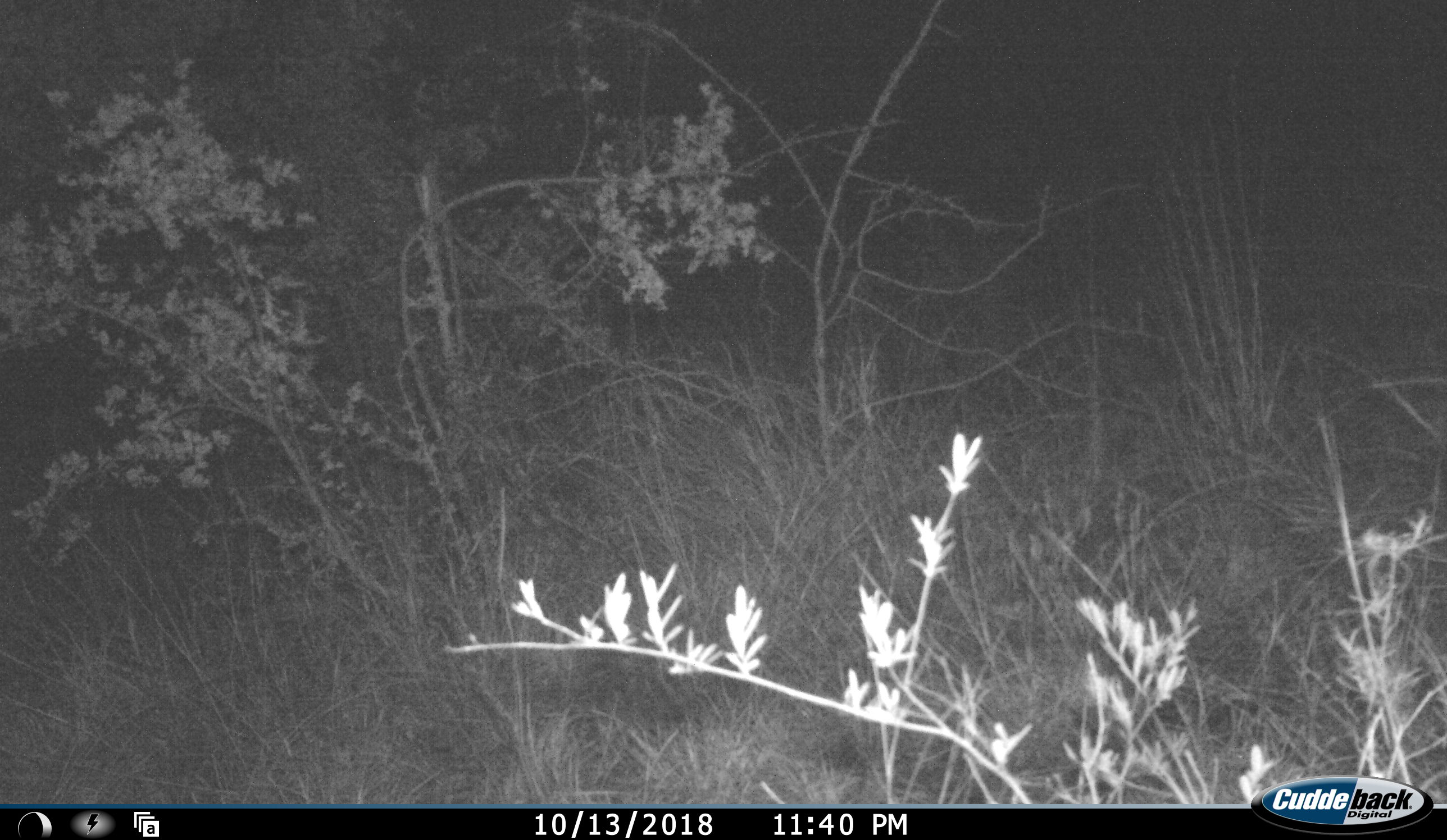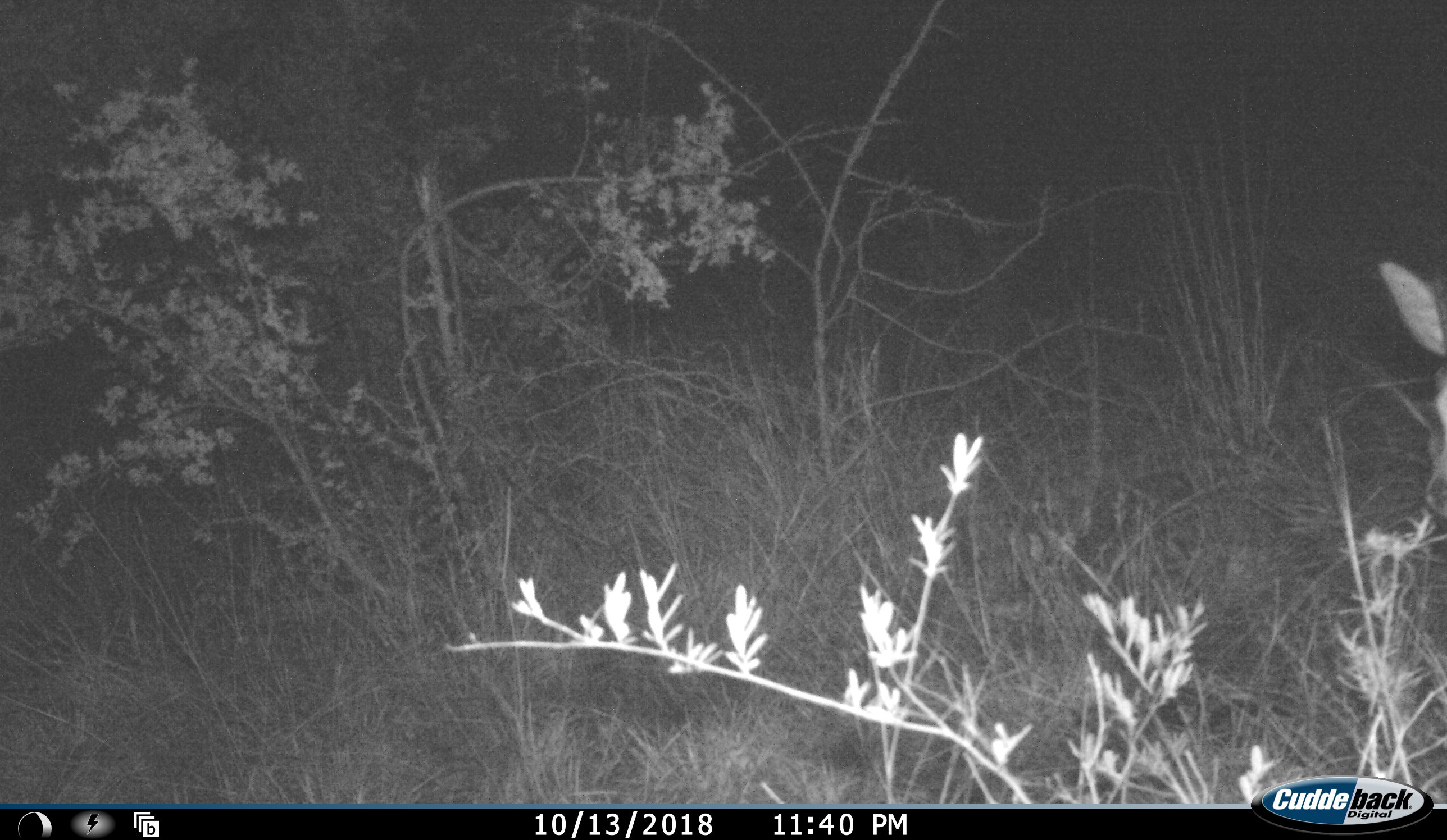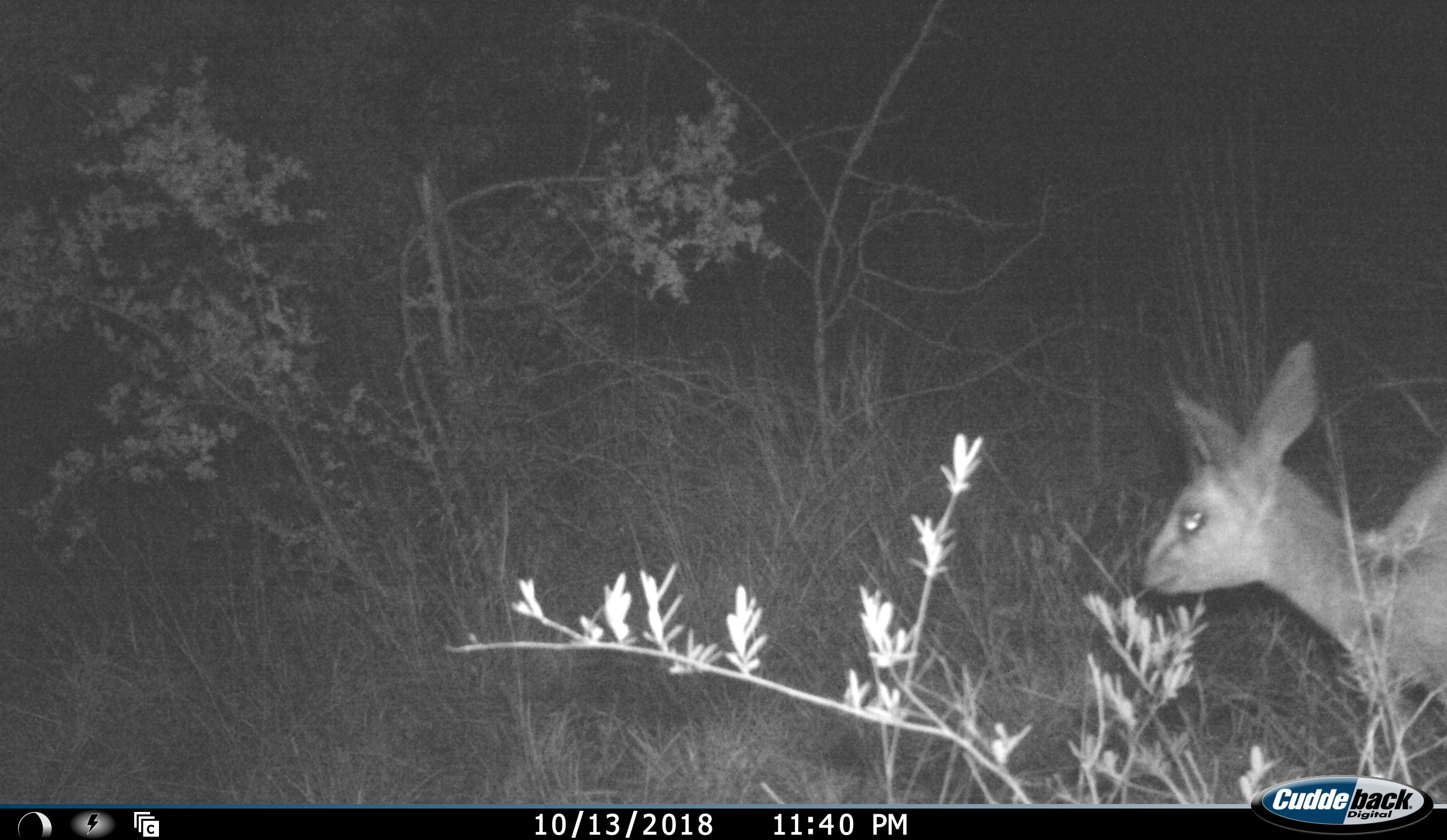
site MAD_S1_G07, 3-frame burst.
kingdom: Animalia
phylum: Chordata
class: Mammalia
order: Artiodactyla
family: Bovidae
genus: Sylvicapra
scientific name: Sylvicapra grimmia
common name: common duiker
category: duikercommongrey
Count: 1.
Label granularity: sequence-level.